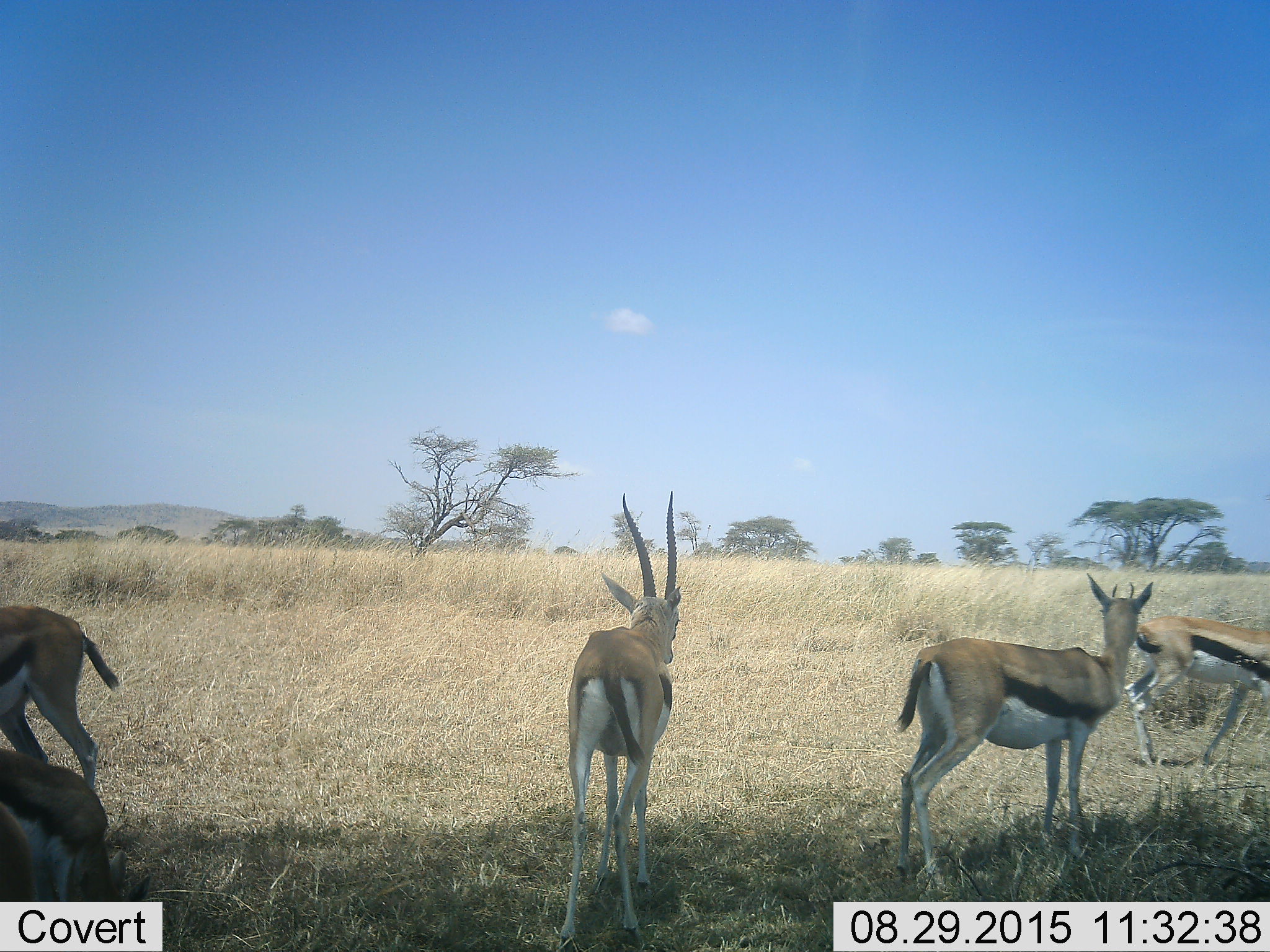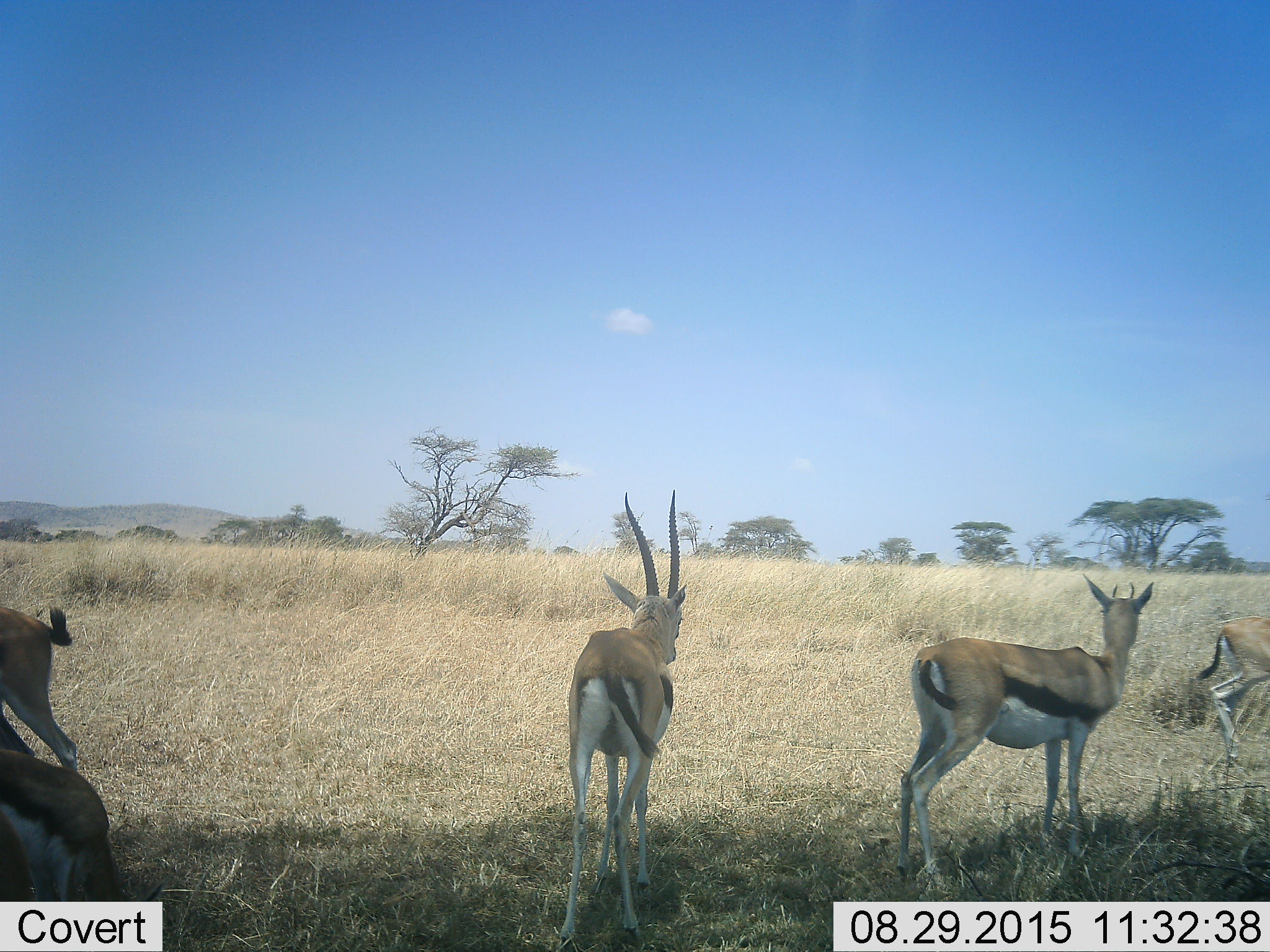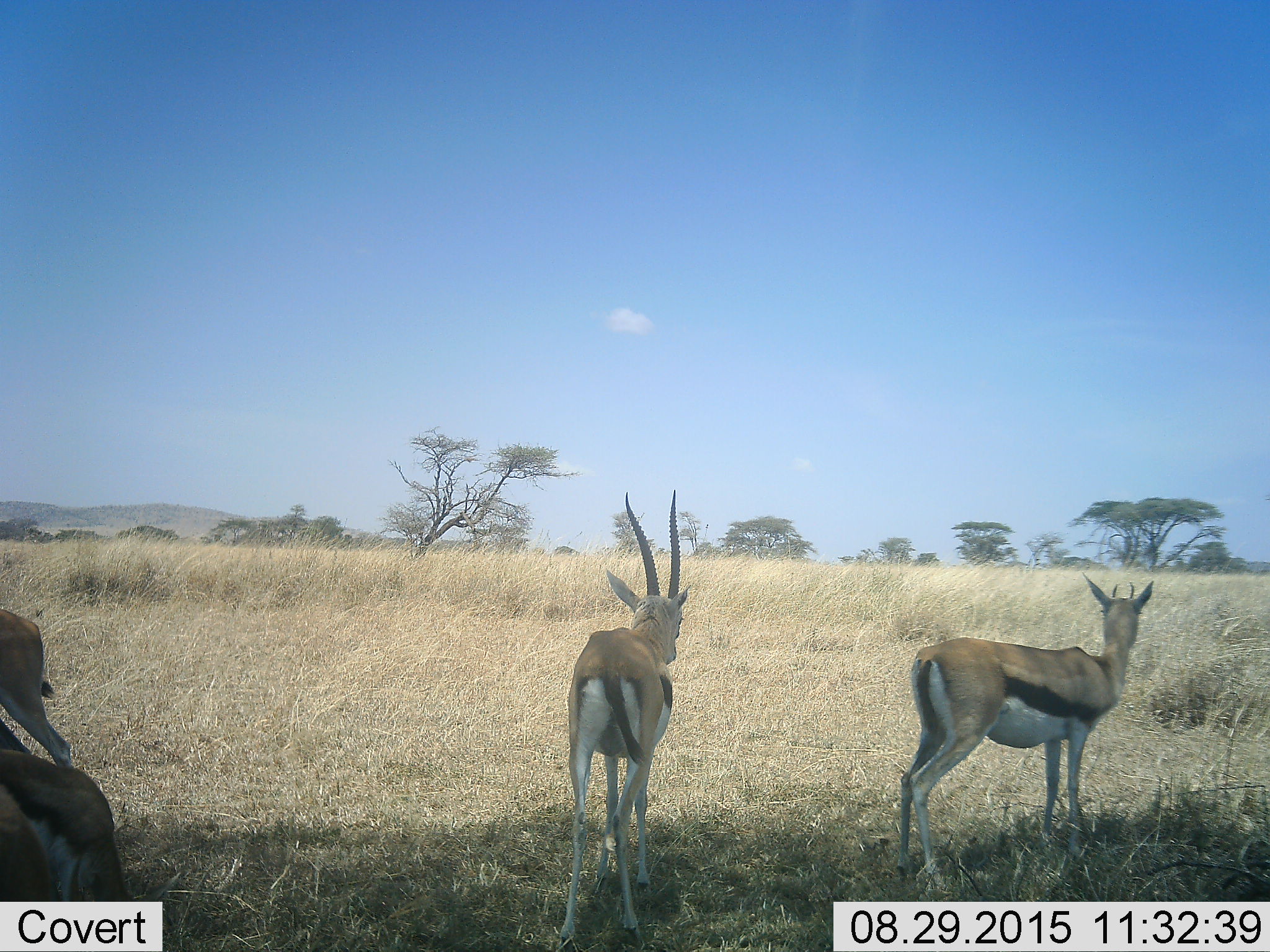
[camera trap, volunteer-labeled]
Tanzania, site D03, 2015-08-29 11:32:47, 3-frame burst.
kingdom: Animalia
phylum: Chordata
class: Mammalia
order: Artiodactyla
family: Bovidae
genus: Eudorcas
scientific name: Eudorcas thomsonii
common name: thomson's gazelle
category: gazellethomsons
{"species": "gazellethomsons (thomson's gazelle) (Eudorcas thomsonii)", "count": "5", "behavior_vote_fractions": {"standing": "94%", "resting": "12%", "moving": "76%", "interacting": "12%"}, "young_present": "24%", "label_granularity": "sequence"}